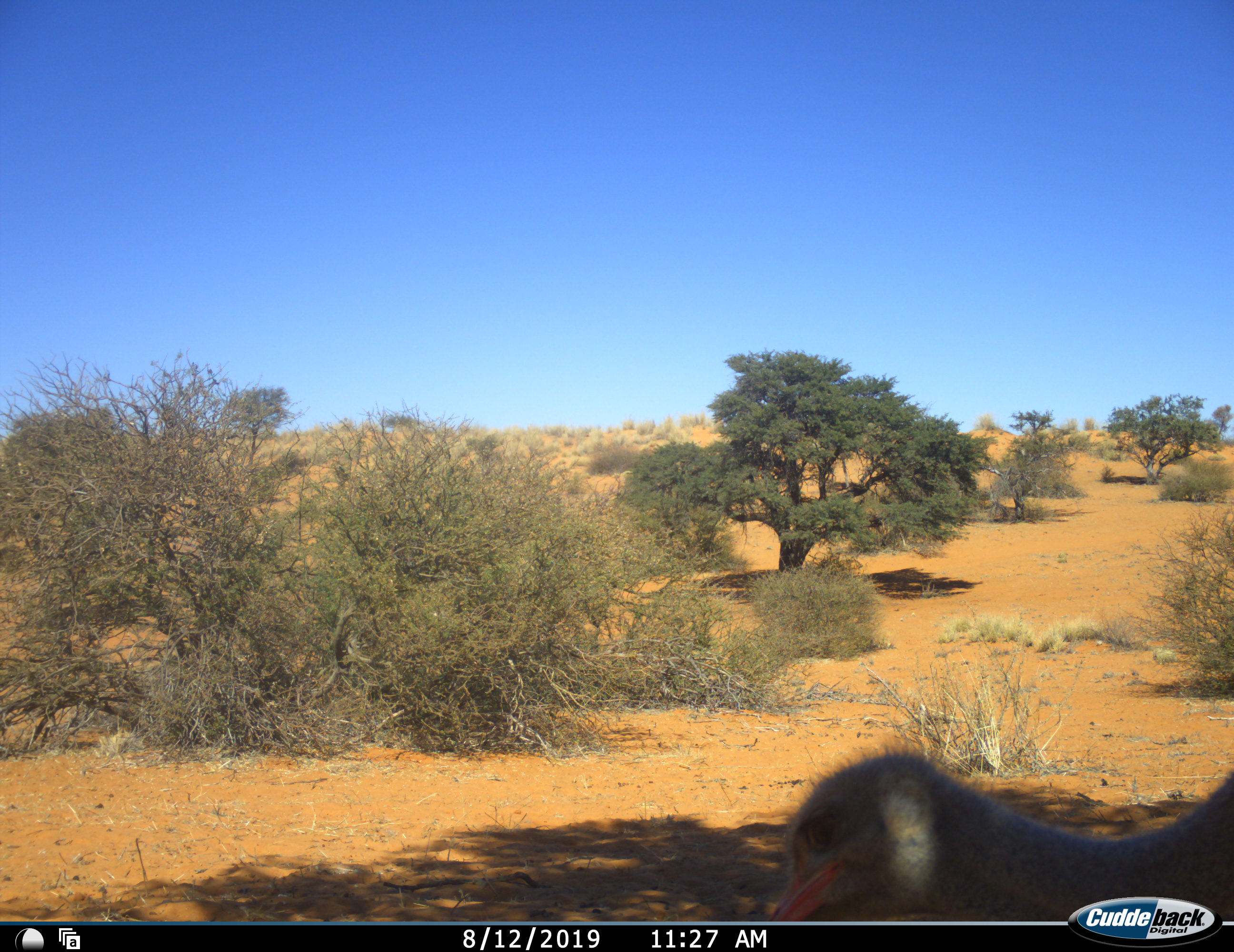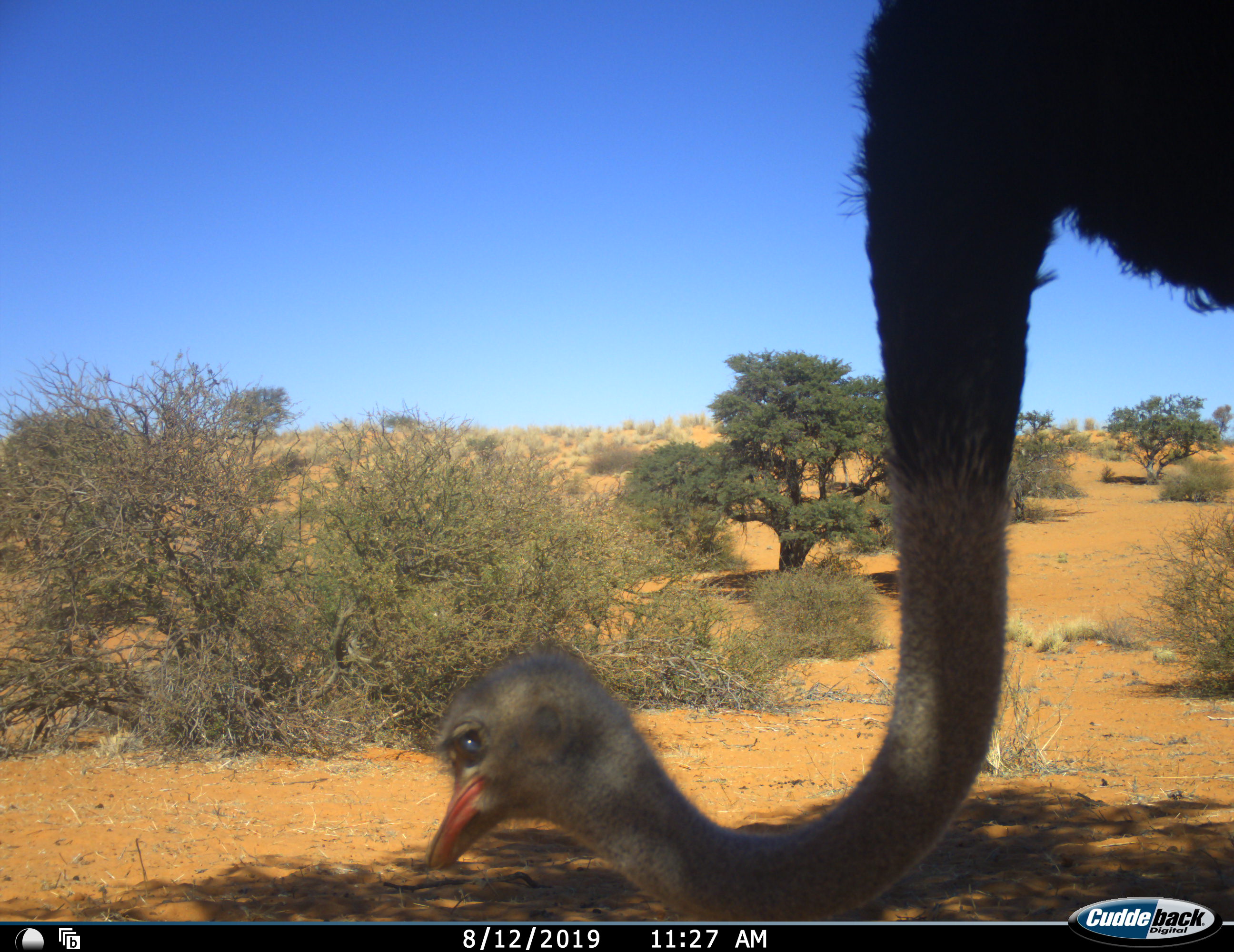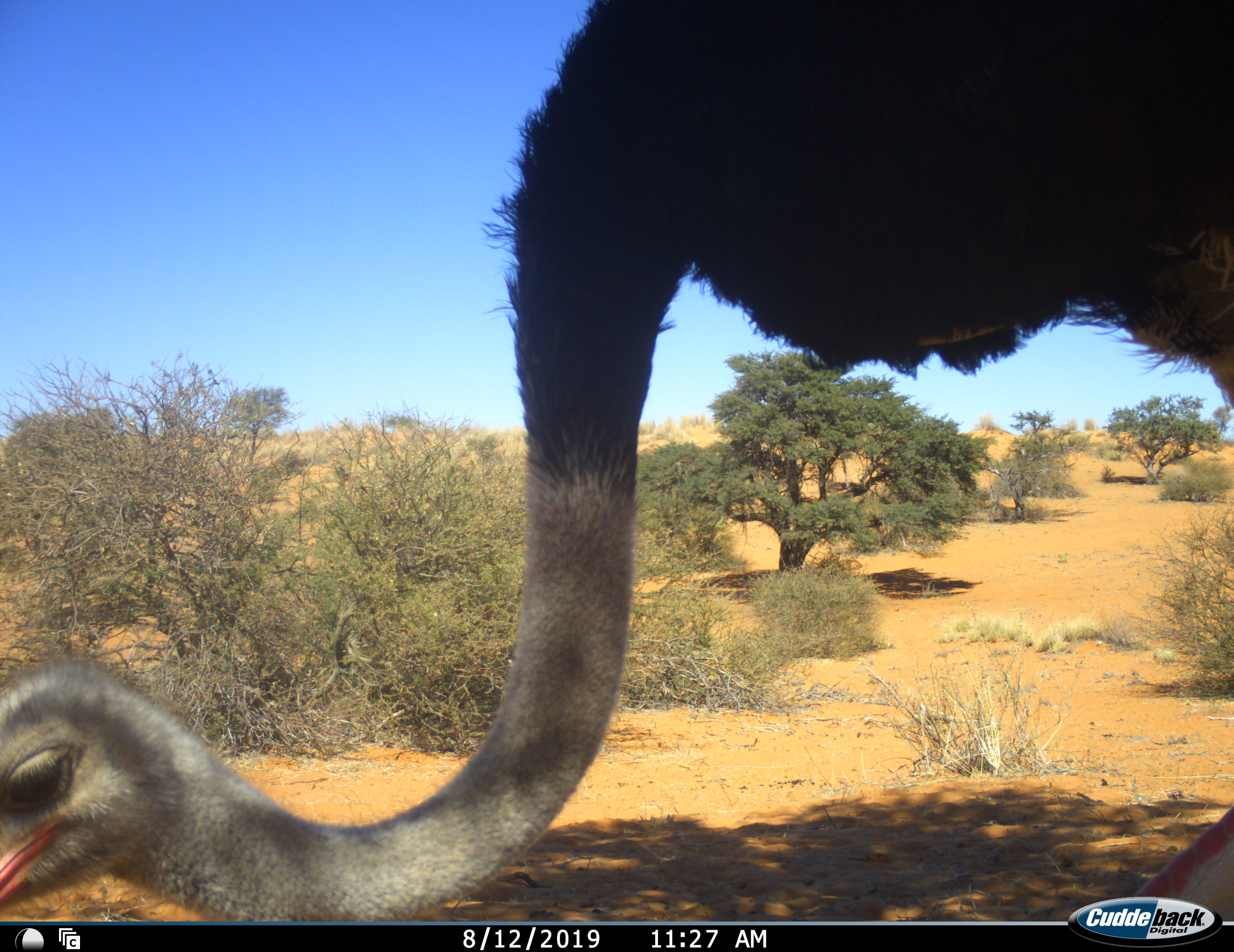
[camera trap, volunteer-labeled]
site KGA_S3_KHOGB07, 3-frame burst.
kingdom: Animalia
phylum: Chordata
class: Aves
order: Struthioniformes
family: Struthionidae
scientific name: Struthionidae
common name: ostrich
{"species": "ostrich (Struthionidae)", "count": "1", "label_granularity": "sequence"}